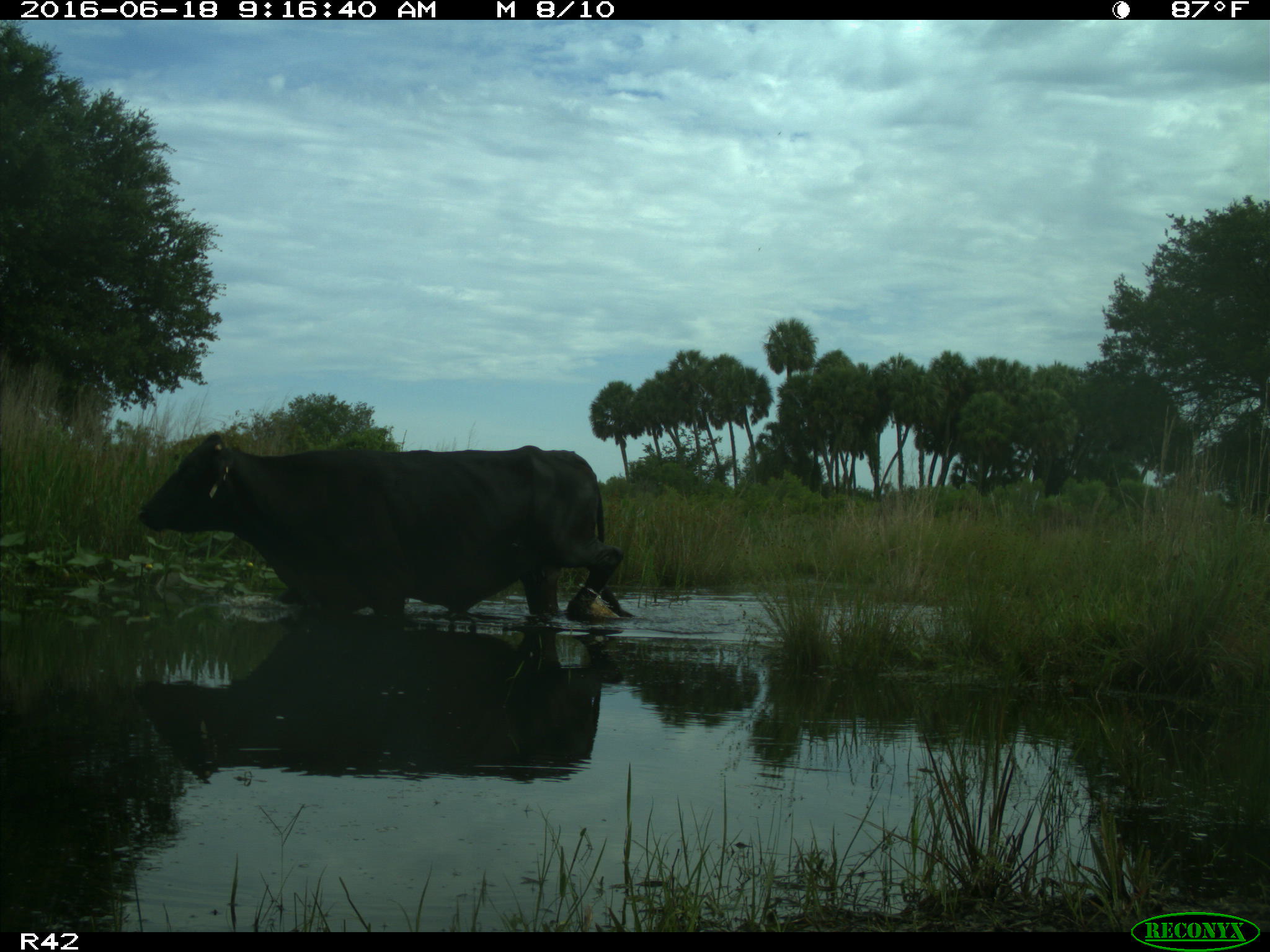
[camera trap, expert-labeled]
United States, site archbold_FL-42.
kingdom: Animalia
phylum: Chordata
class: Mammalia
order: Artiodactyla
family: Bovidae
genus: Bos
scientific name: Bos taurus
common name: domestic cow